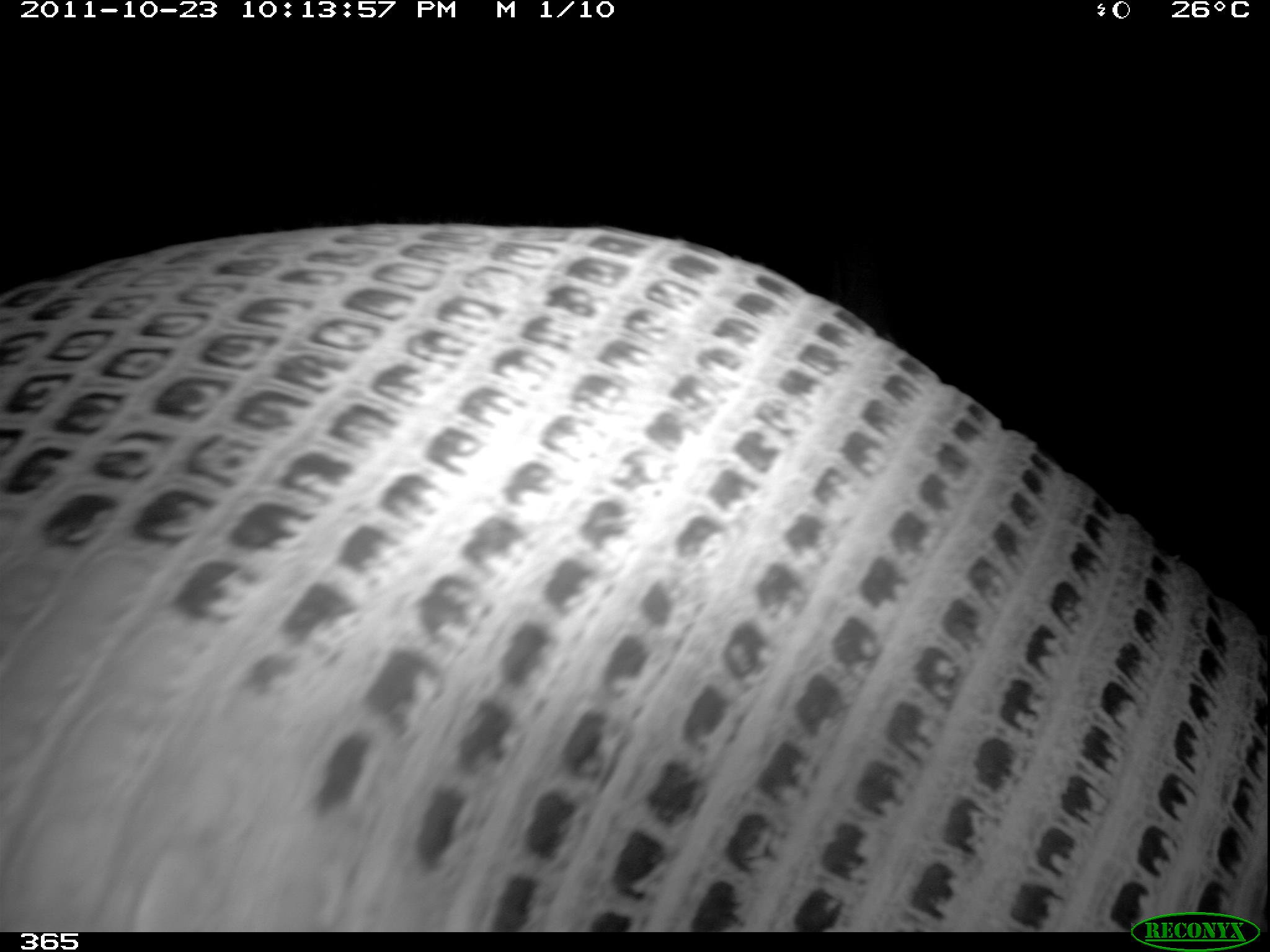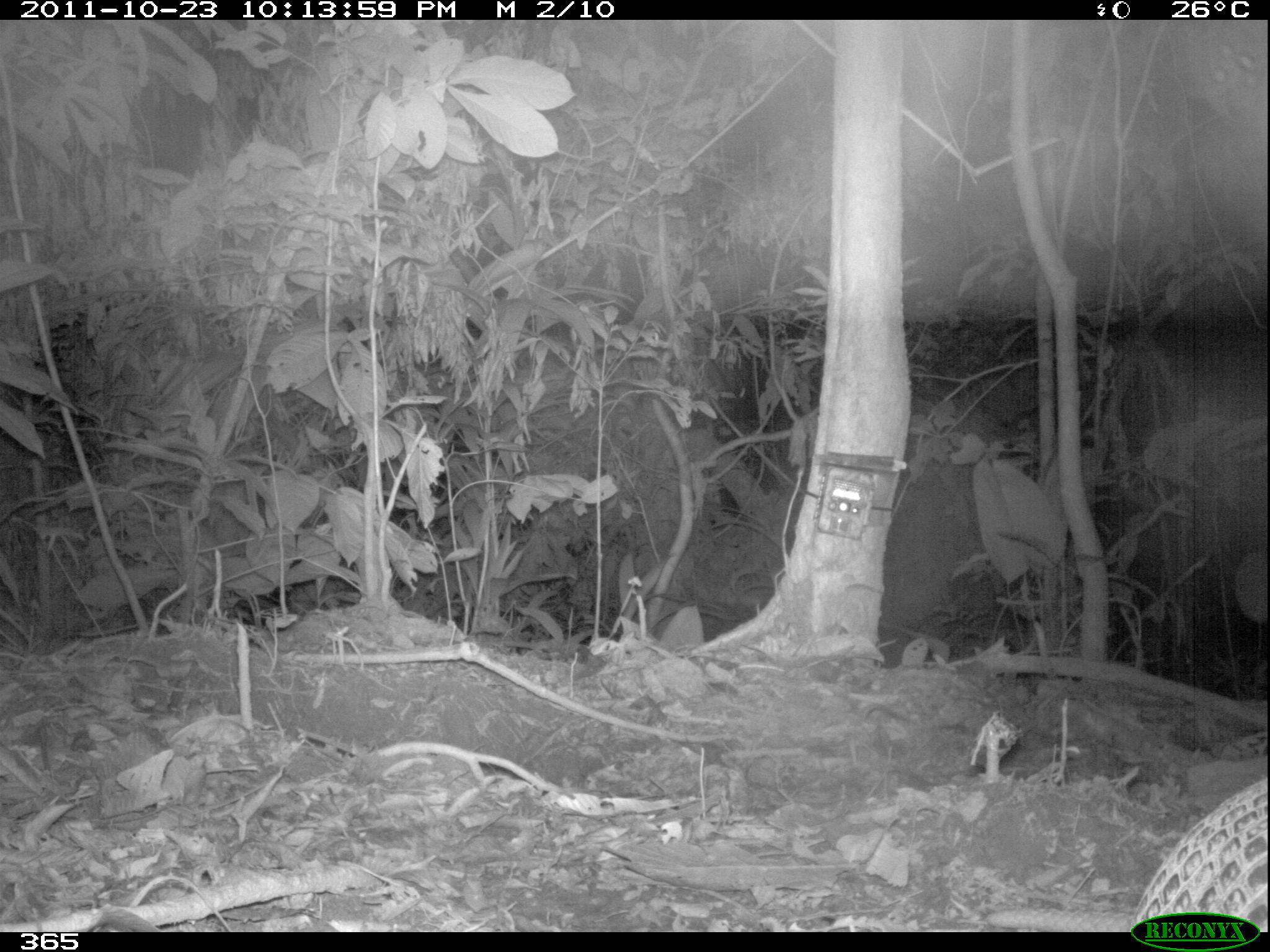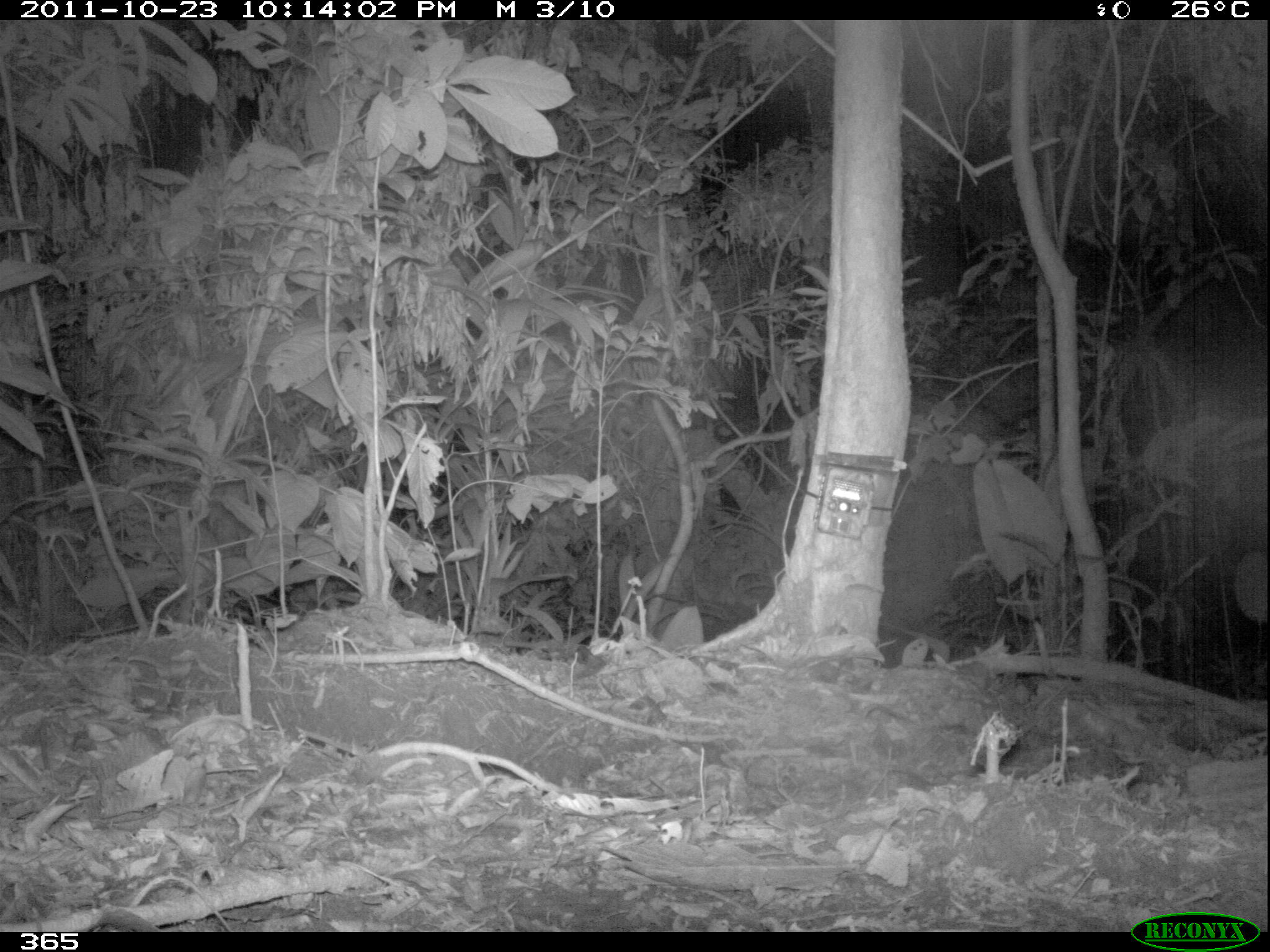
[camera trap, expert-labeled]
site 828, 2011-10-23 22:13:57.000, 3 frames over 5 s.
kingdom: Animalia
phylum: Chordata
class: Mammalia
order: Cingulata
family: Chlamyphoridae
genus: Priodontes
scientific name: Priodontes maximus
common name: giant armadillo